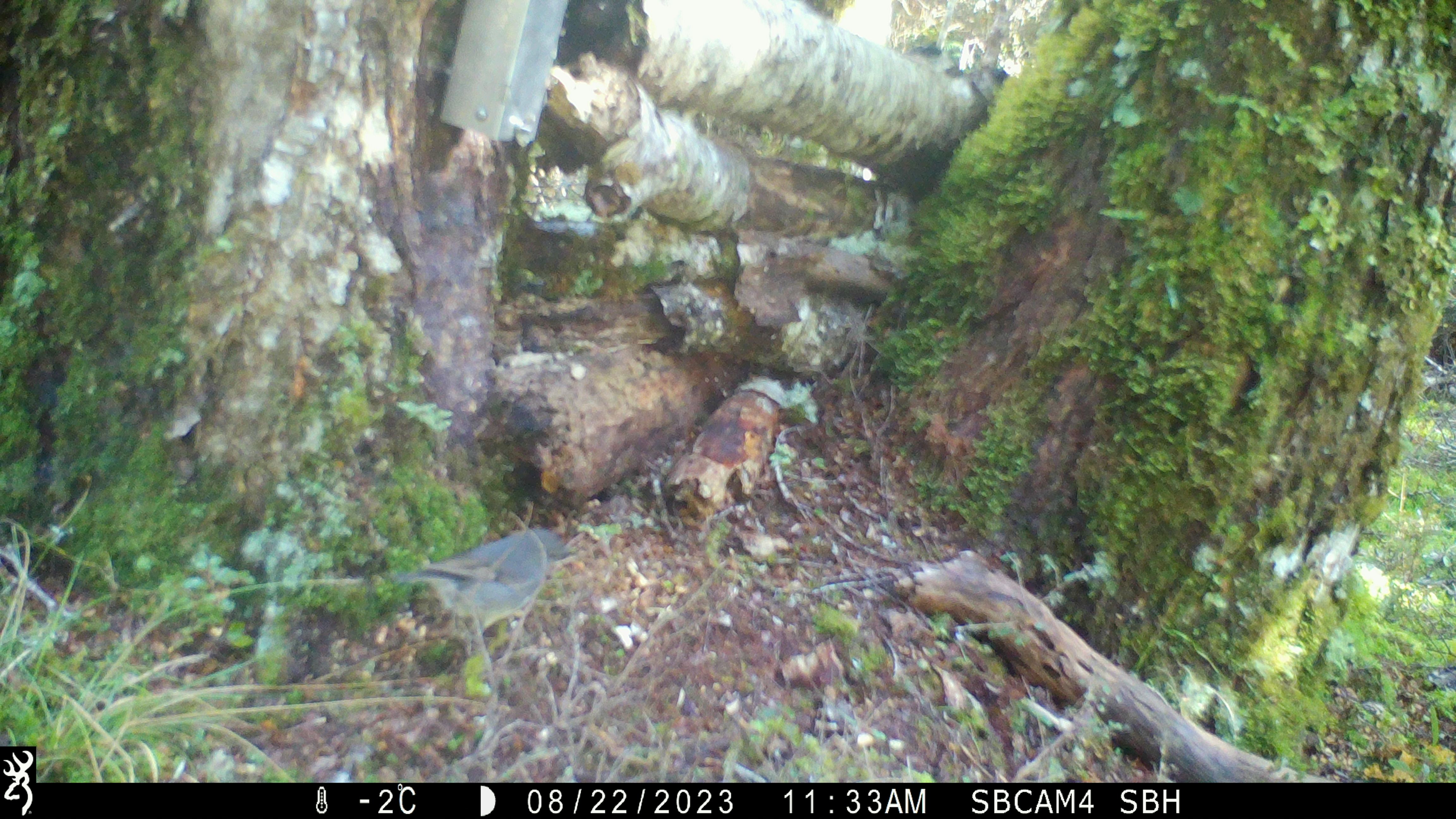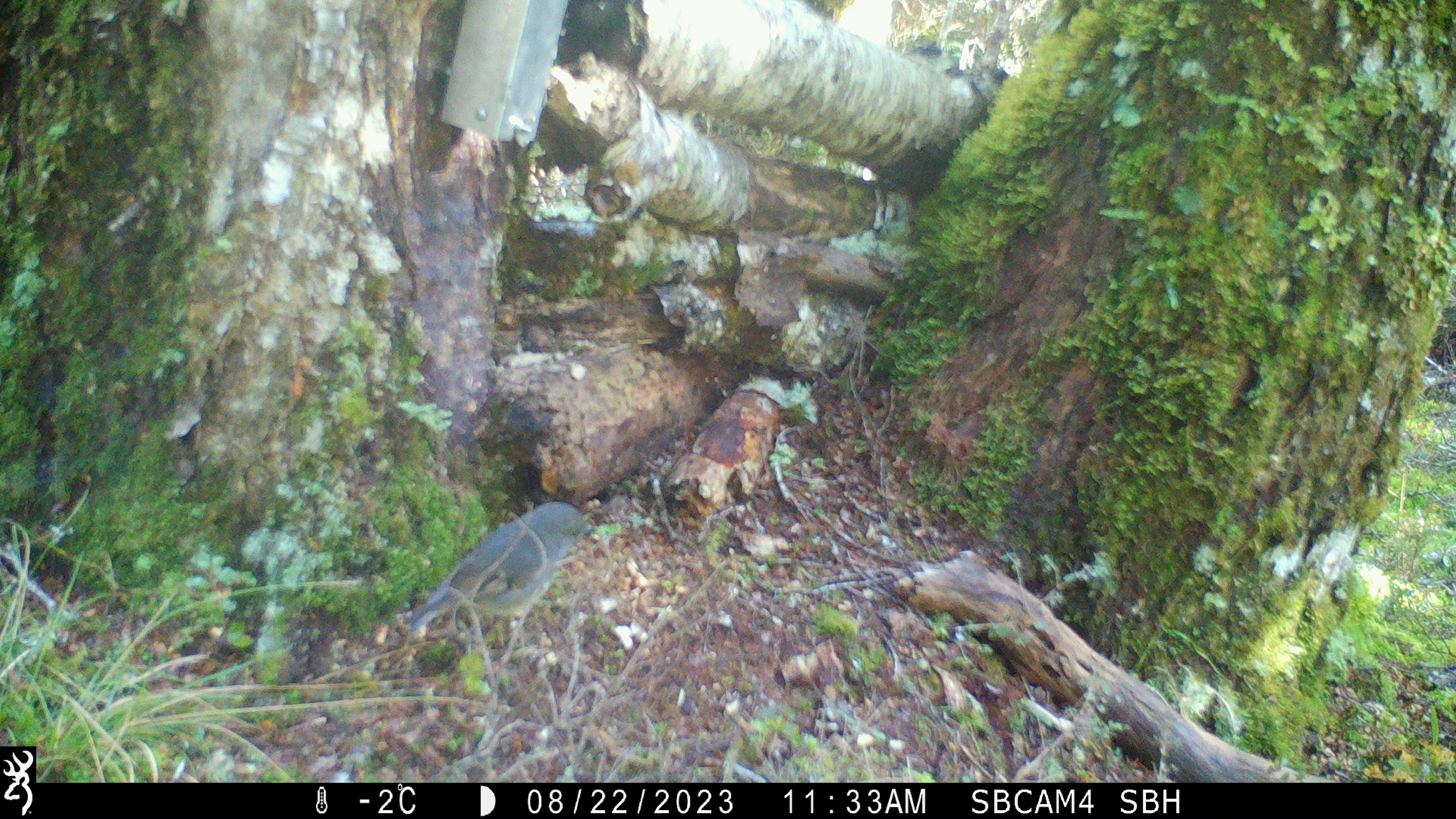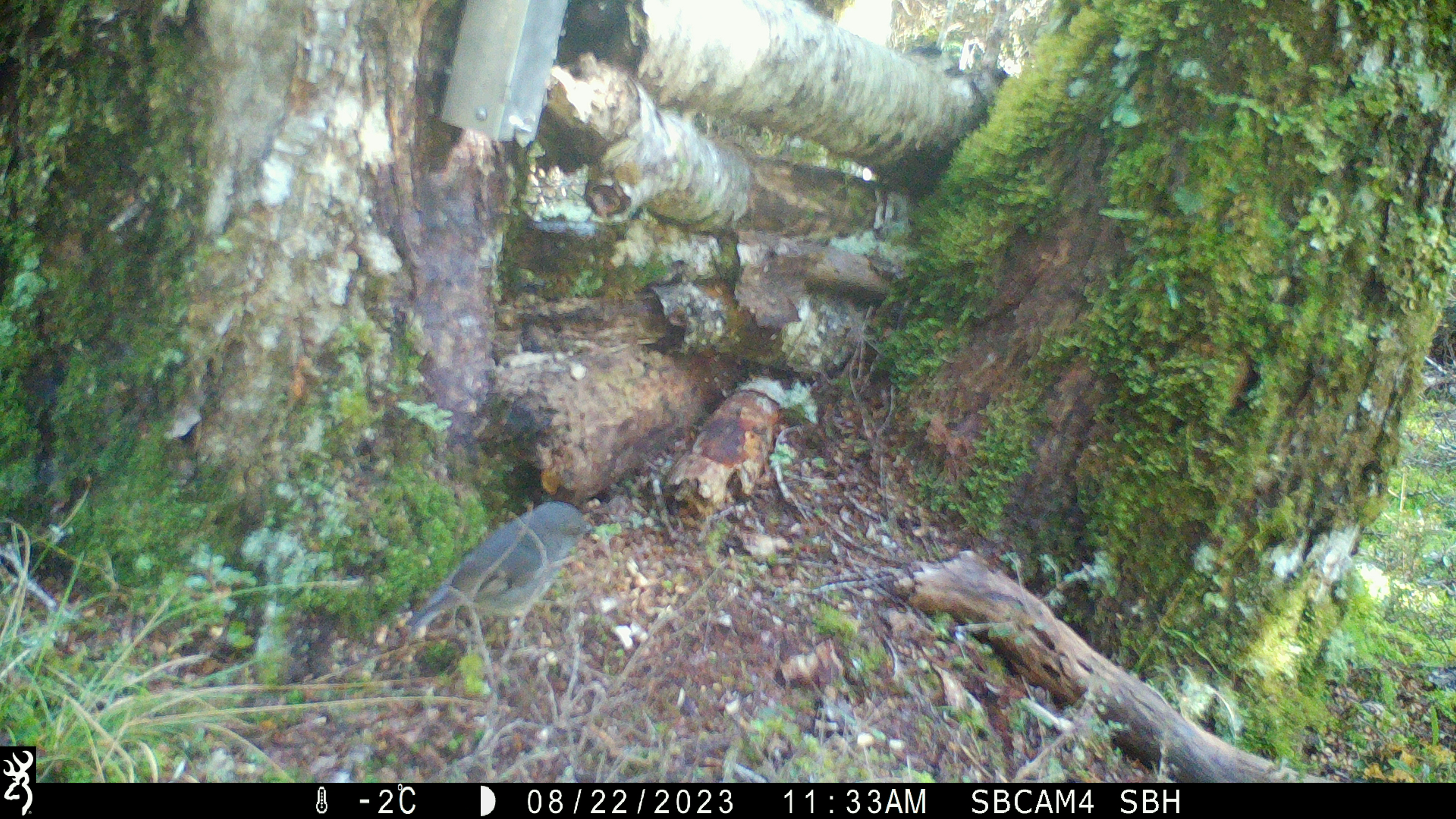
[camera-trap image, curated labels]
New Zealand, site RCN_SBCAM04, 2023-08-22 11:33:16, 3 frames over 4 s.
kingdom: Animalia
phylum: Chordata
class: Aves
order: Passeriformes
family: Petroicidae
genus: Petroica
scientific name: Petroica australis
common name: new zealand robin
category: robin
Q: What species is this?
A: Robin (new zealand robin) (Petroica australis).